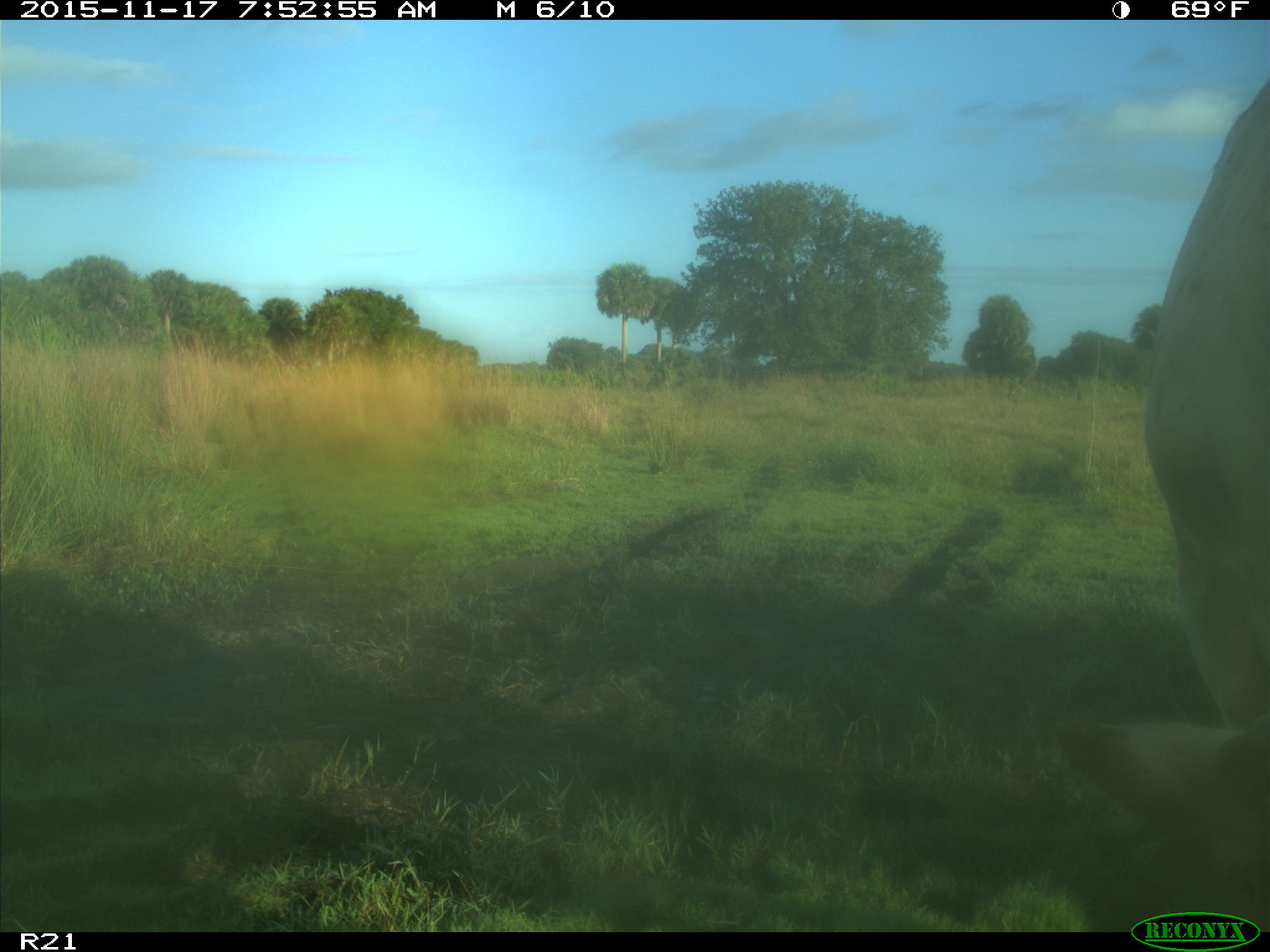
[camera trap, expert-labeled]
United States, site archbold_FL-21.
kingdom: Animalia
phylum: Chordata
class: Mammalia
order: Artiodactyla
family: Bovidae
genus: Bos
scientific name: Bos taurus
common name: domestic cow